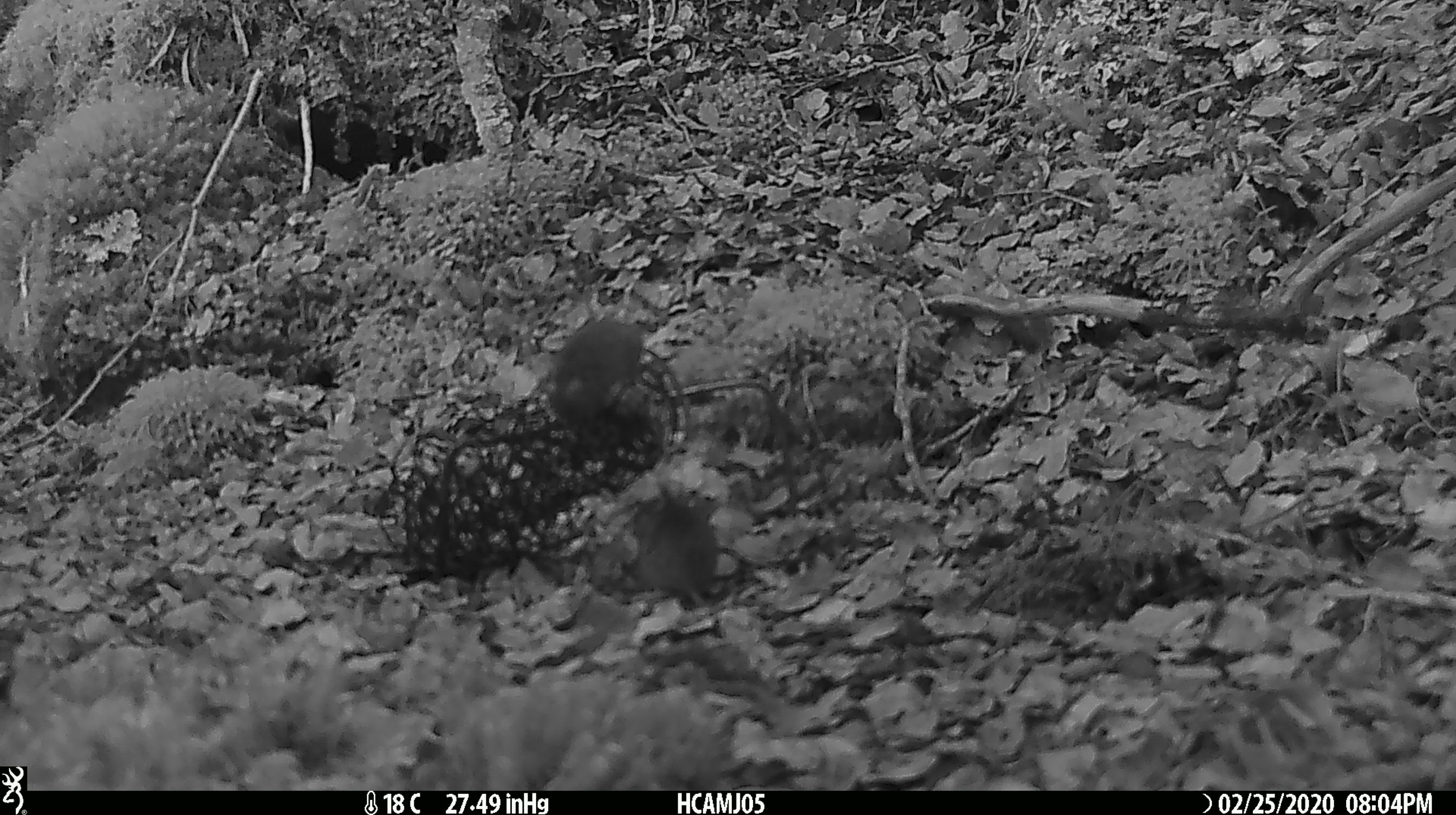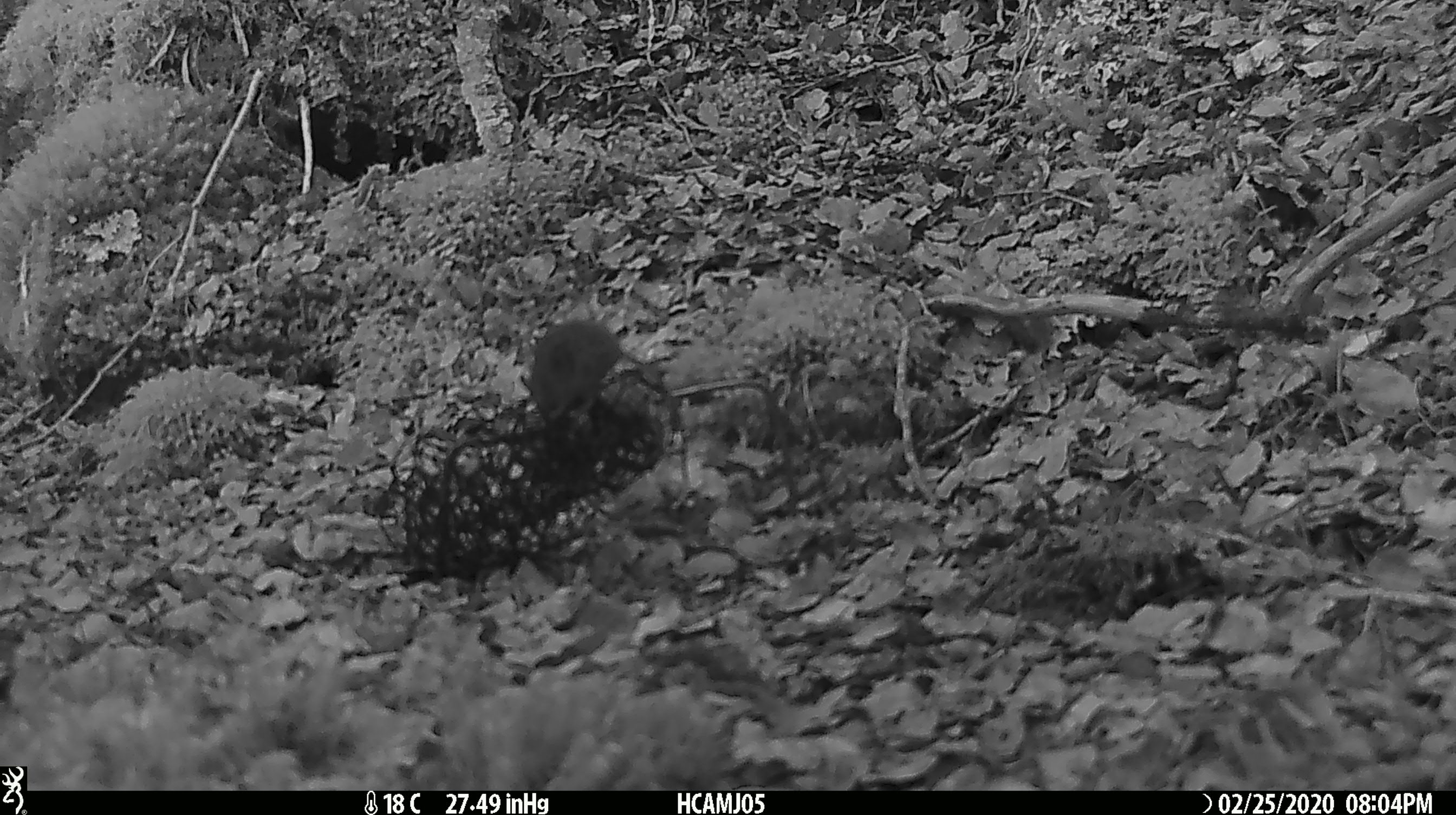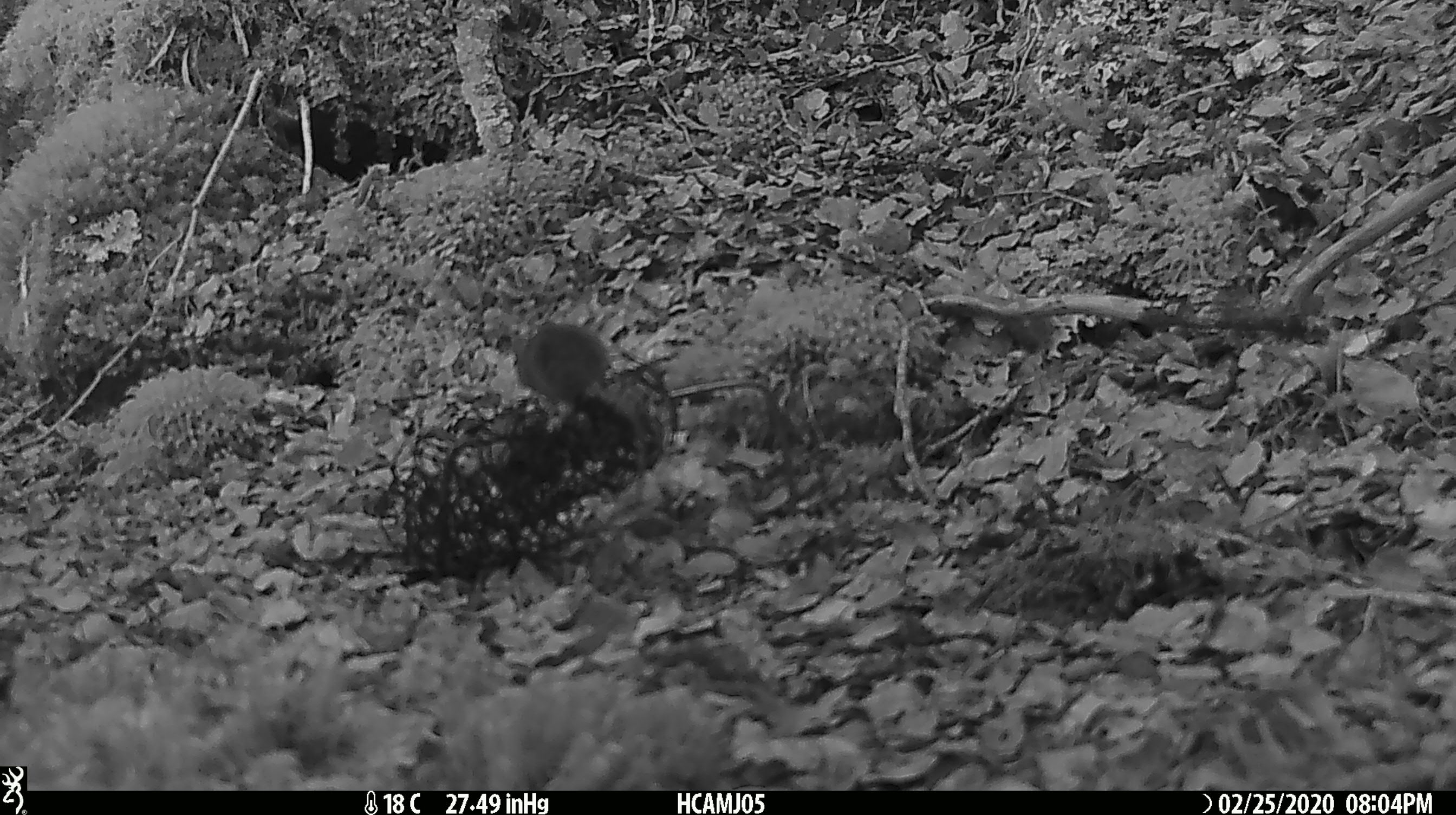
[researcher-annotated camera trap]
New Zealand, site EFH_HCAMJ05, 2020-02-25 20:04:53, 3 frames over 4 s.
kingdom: Animalia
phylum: Chordata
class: Mammalia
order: Rodentia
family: Muridae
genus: Mus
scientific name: Mus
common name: mouse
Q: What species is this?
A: Mouse (Mus).